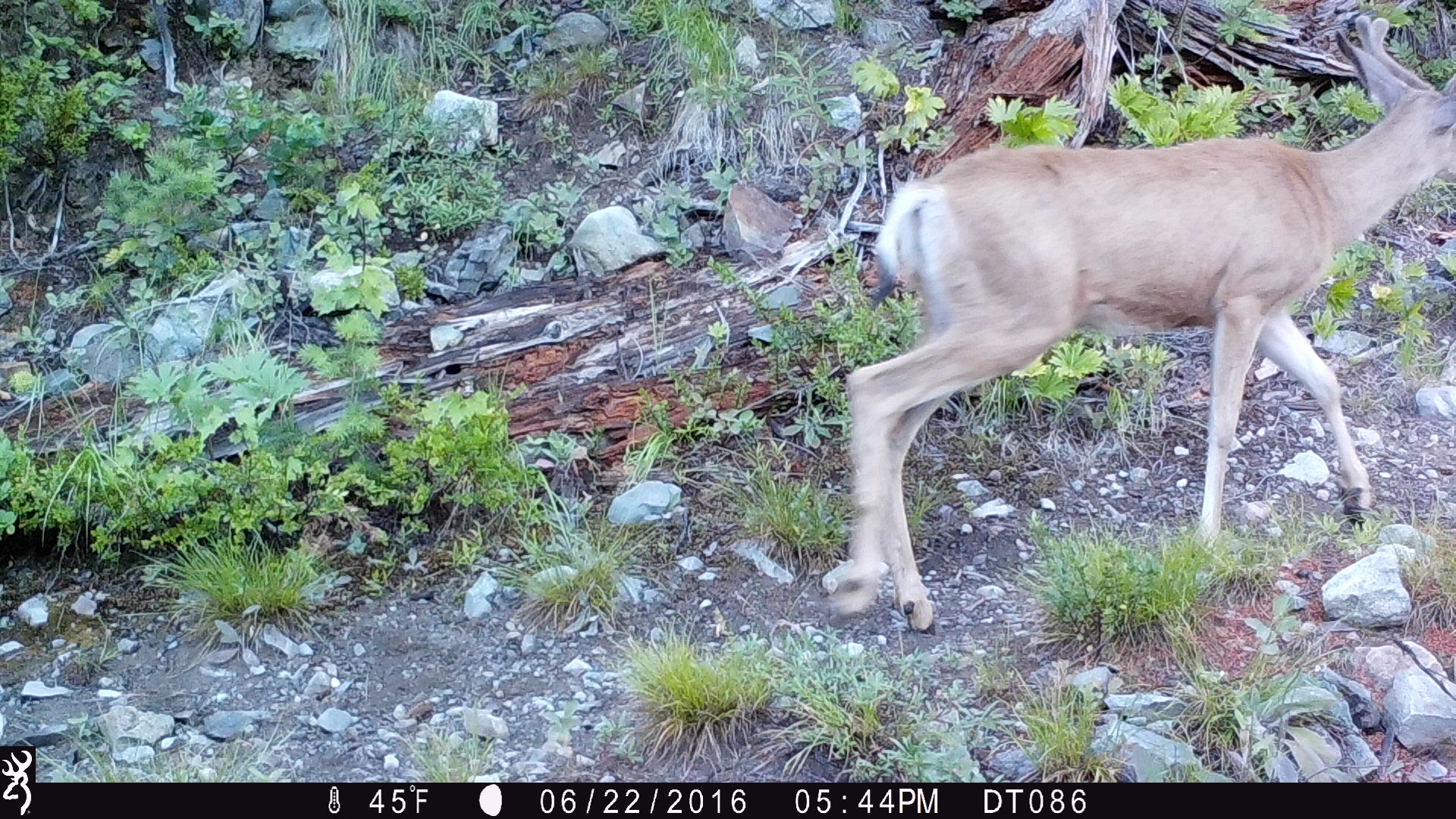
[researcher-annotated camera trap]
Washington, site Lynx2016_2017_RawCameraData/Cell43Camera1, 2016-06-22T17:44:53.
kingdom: Animalia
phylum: Chordata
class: Mammalia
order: Artiodactyla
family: Cervidae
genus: Odocoileus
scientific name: Odocoileus hemionus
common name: mule deer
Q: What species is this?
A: Odocoileus hemionus (mule deer).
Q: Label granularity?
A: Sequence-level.